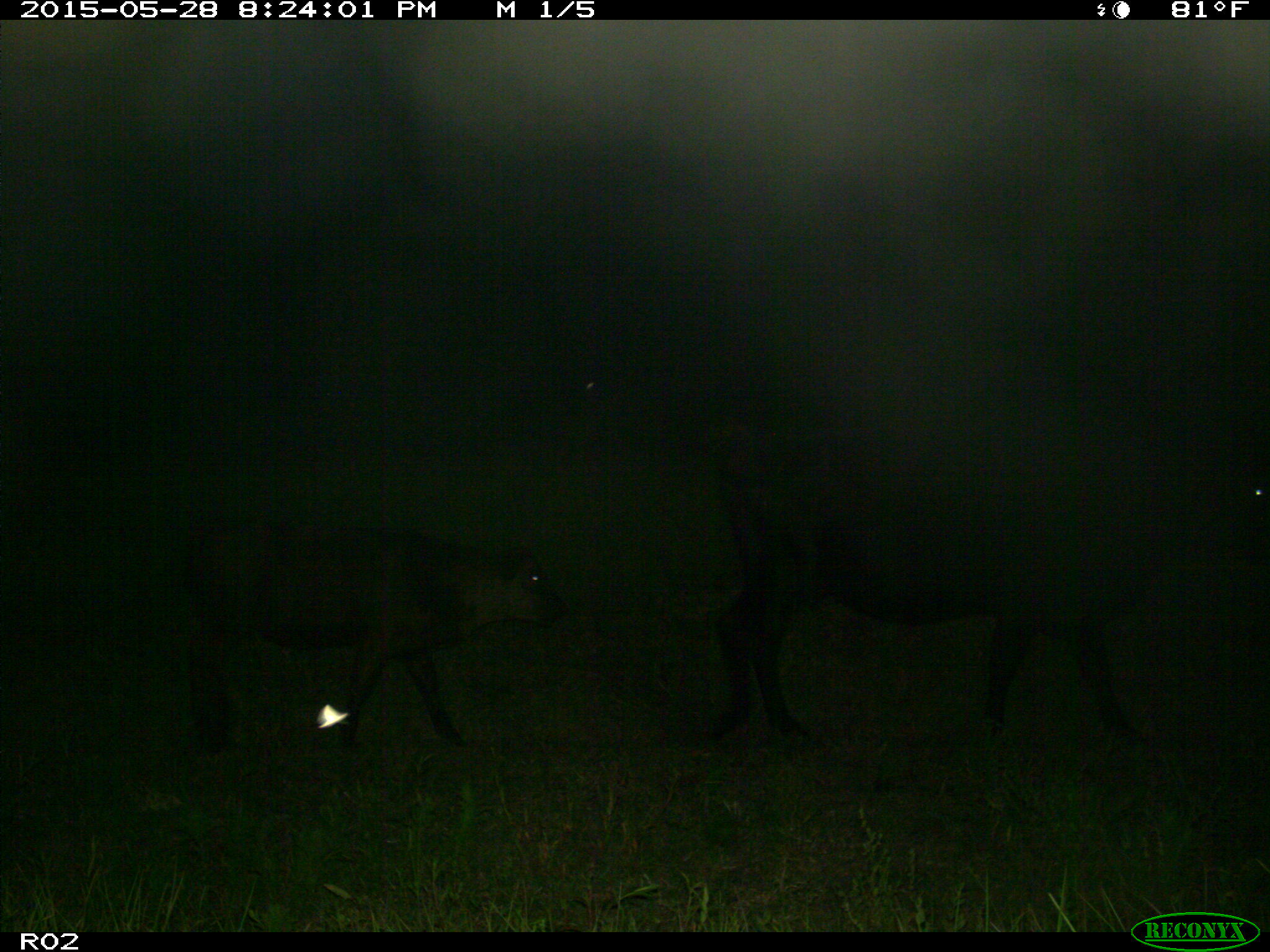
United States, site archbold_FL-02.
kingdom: Animalia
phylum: Chordata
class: Mammalia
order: Artiodactyla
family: Bovidae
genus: Bos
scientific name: Bos taurus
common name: domestic cow